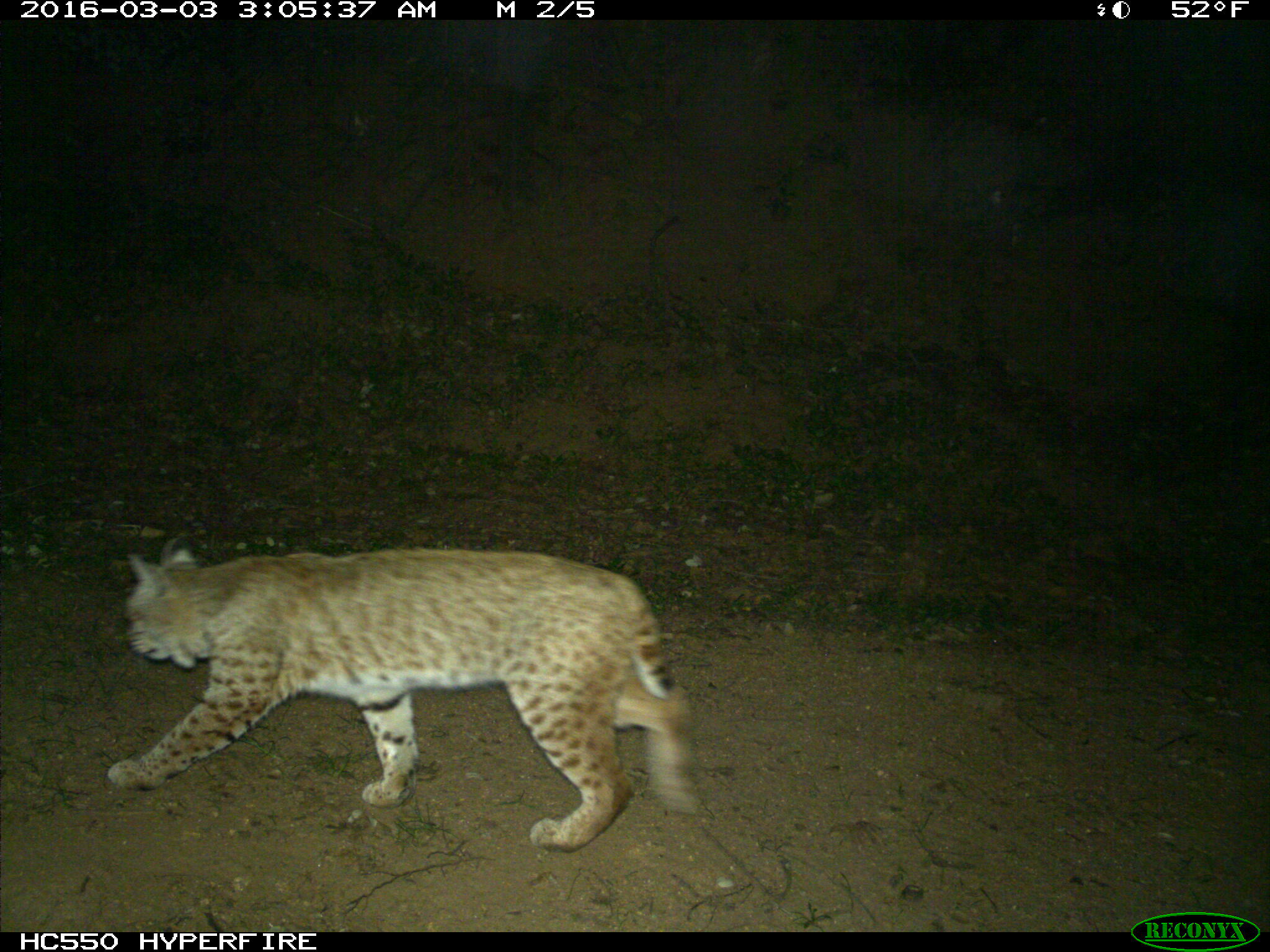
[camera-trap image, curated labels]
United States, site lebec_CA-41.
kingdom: Animalia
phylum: Chordata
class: Mammalia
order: Carnivora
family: Felidae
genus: Lynx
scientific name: Lynx rufus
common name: bobcat